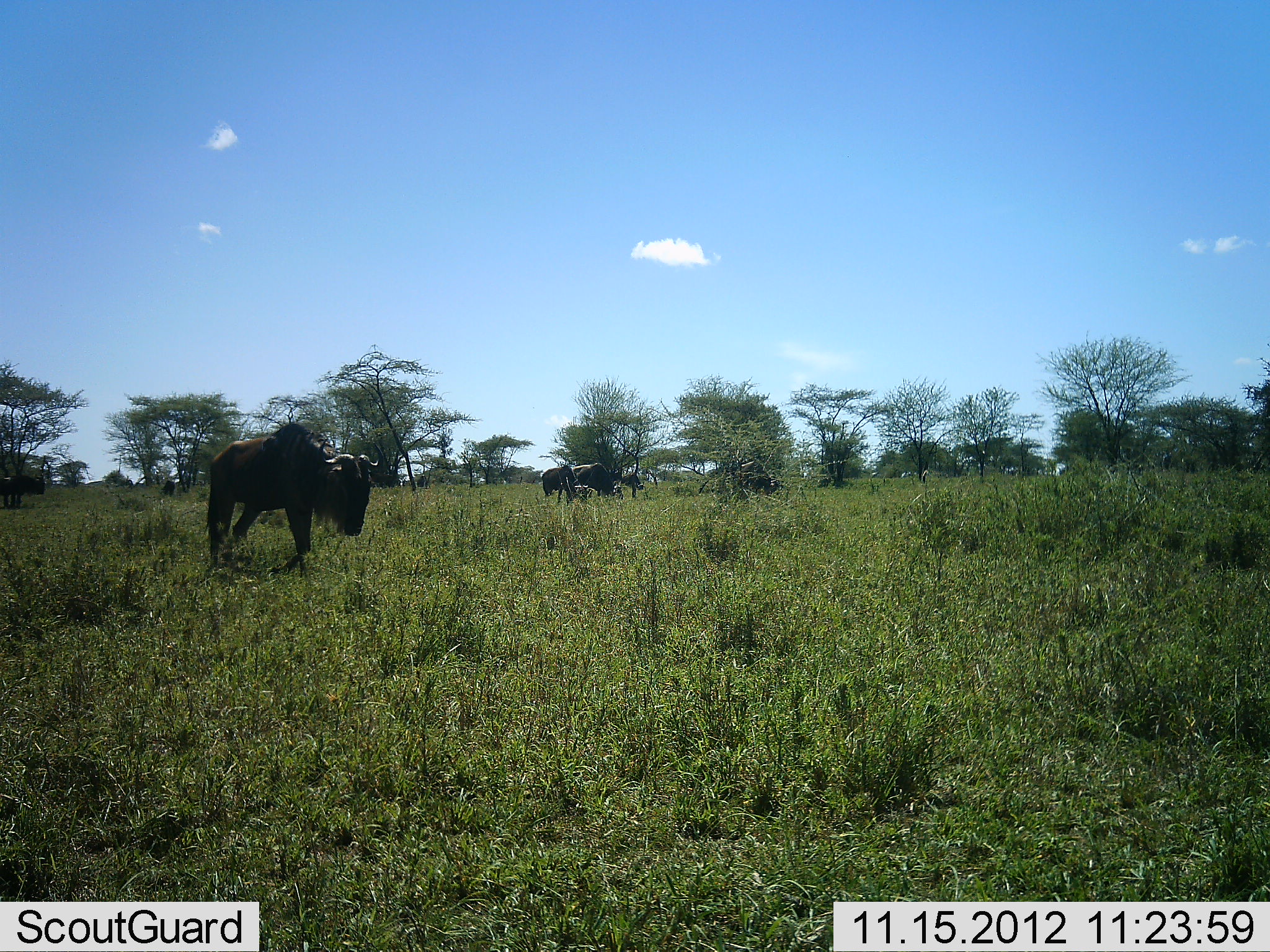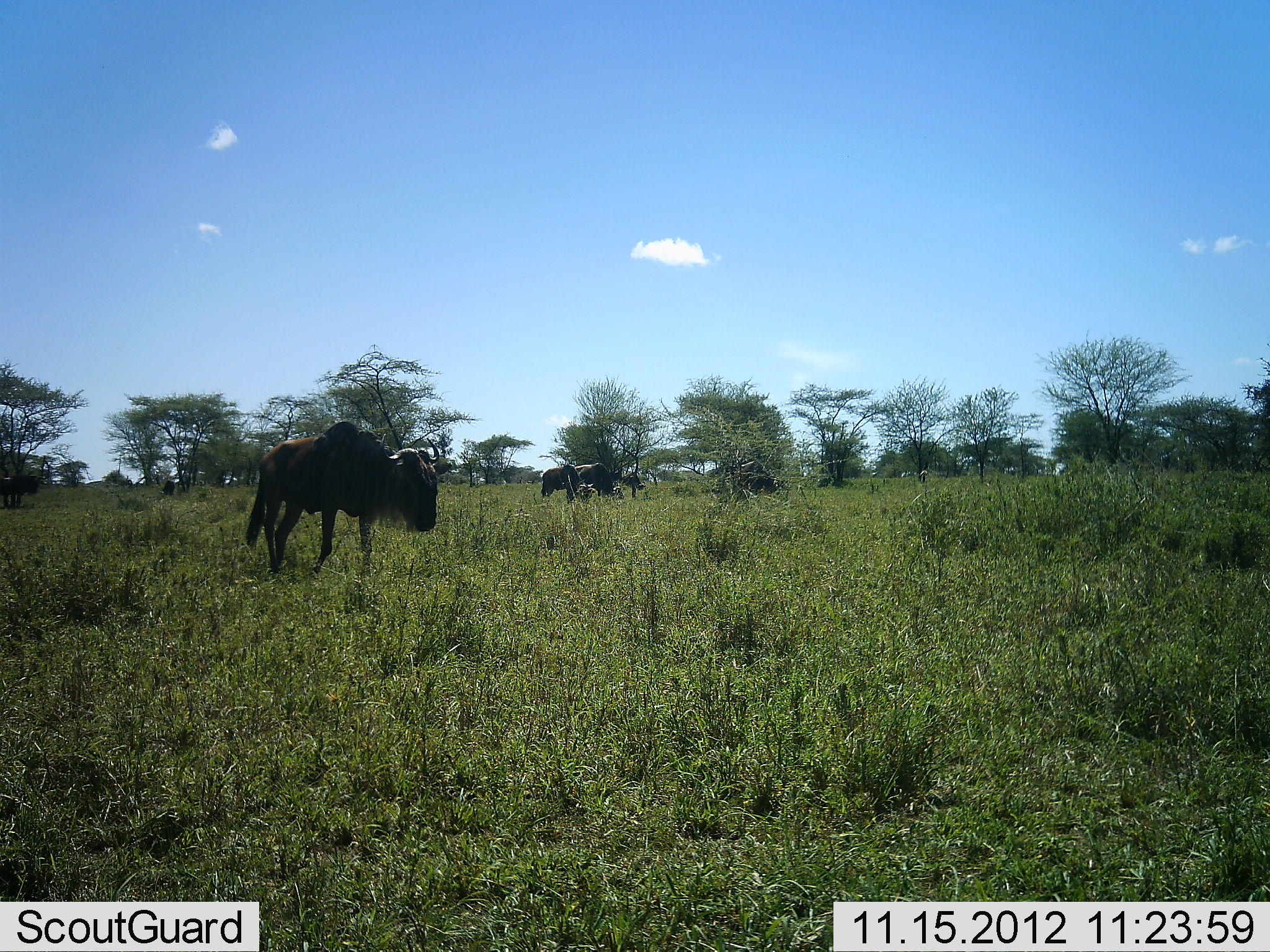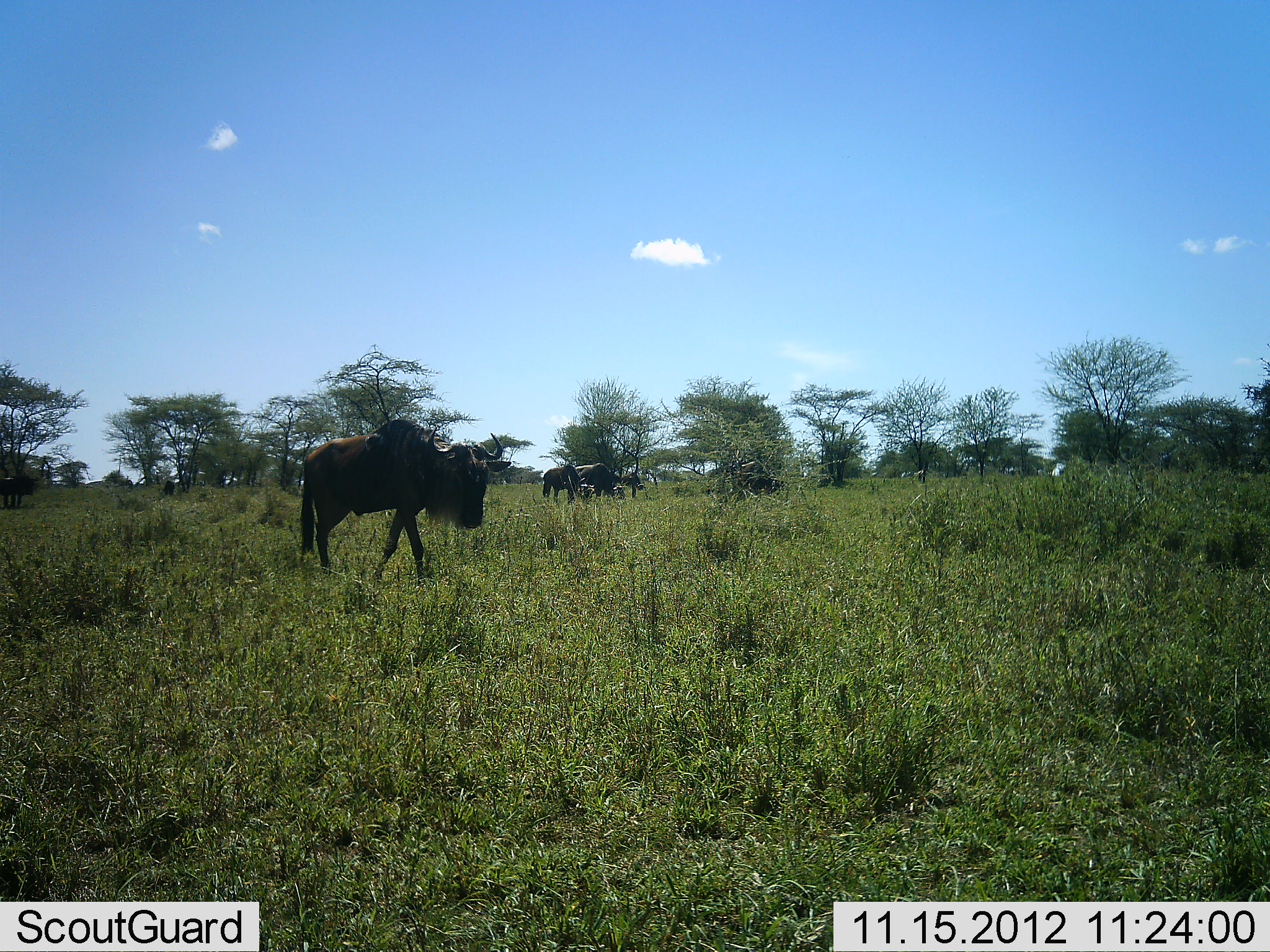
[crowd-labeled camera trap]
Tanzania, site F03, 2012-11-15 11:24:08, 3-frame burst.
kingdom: Animalia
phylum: Chordata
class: Mammalia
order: Artiodactyla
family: Bovidae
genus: Connochaetes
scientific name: Connochaetes taurinus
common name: blue wildebeest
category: wildebeest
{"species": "wildebeest (blue wildebeest) (Connochaetes taurinus)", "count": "6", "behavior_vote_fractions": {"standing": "60%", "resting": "0%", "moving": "80%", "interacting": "0%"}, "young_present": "0%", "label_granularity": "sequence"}